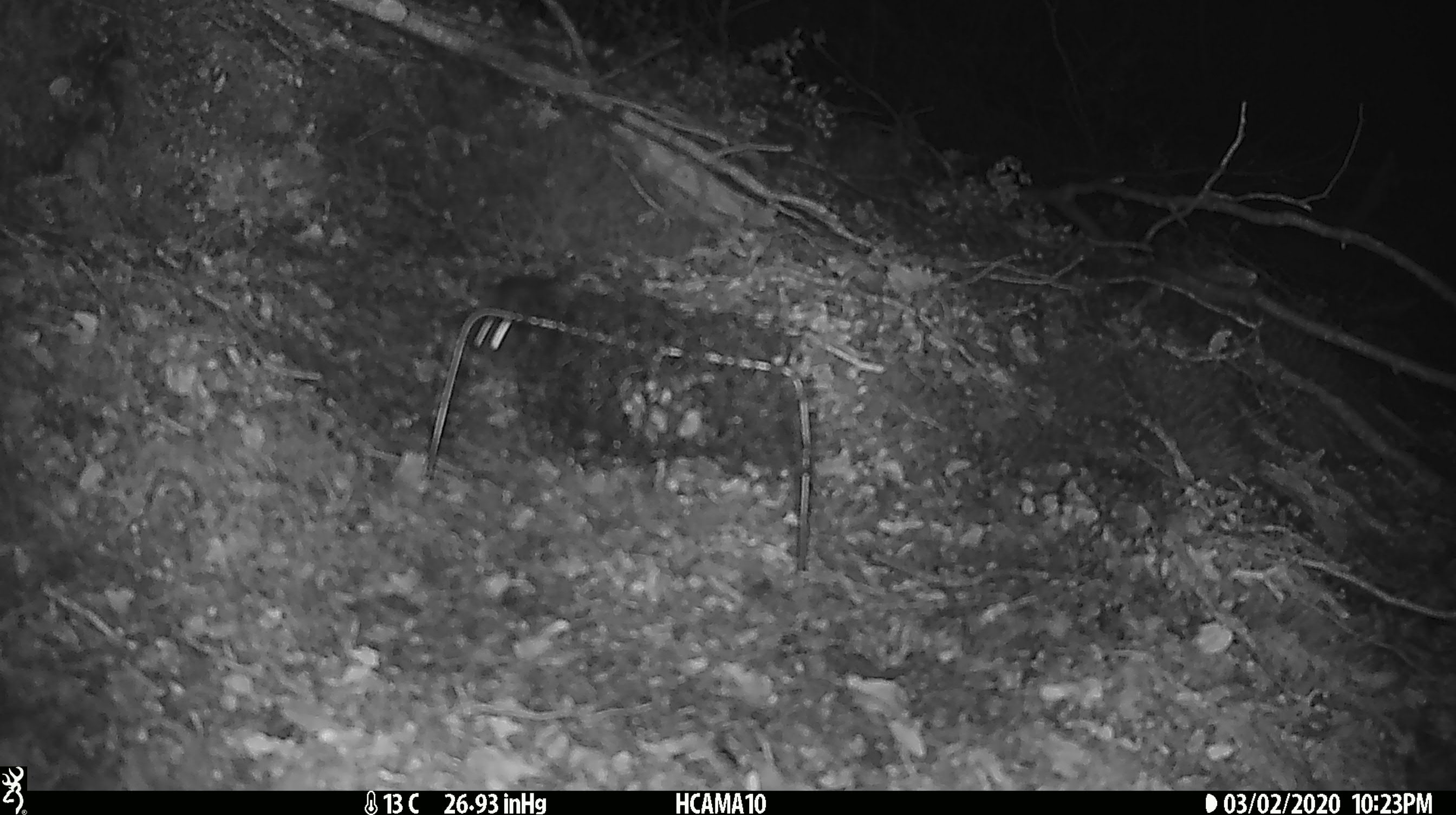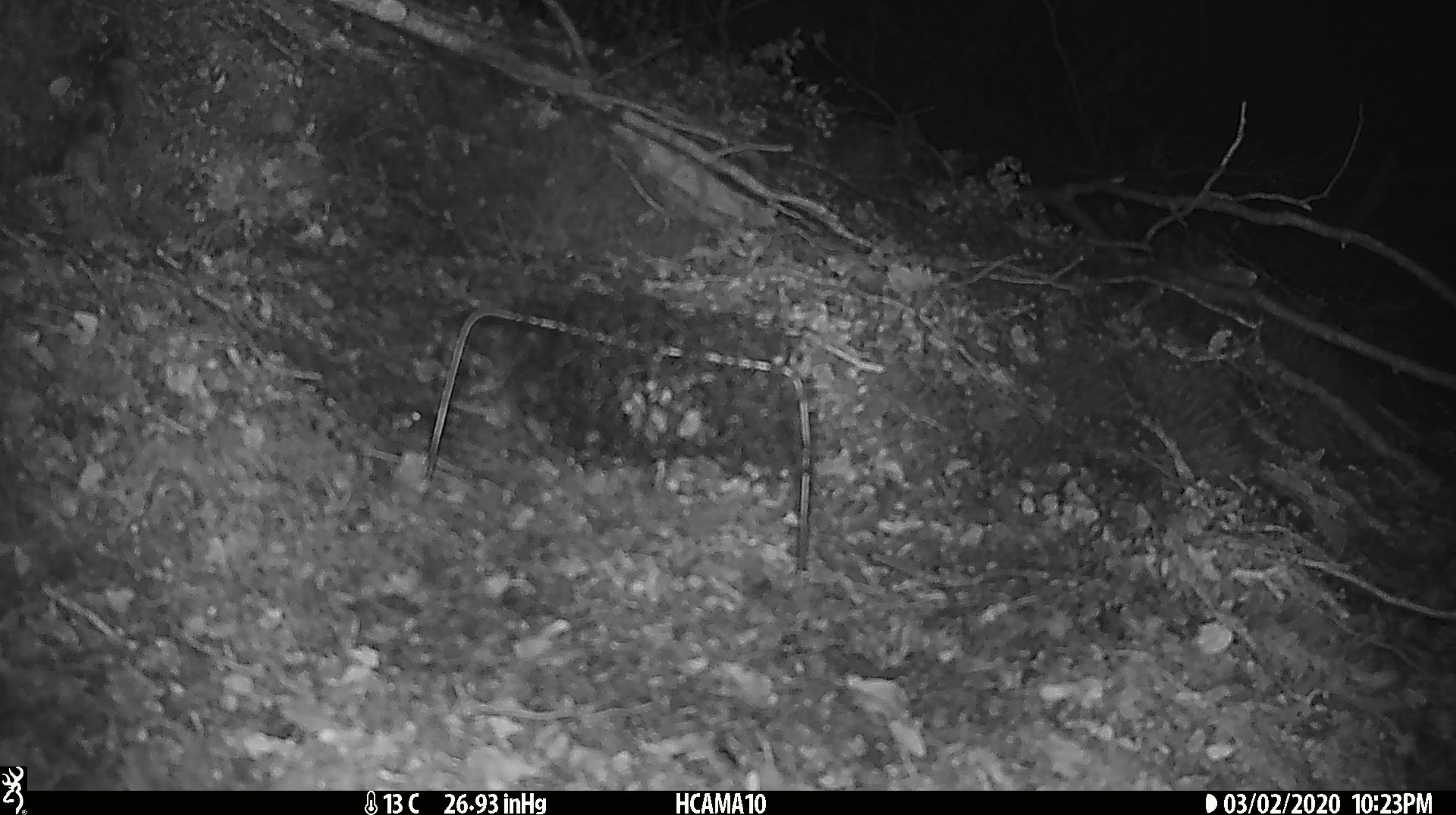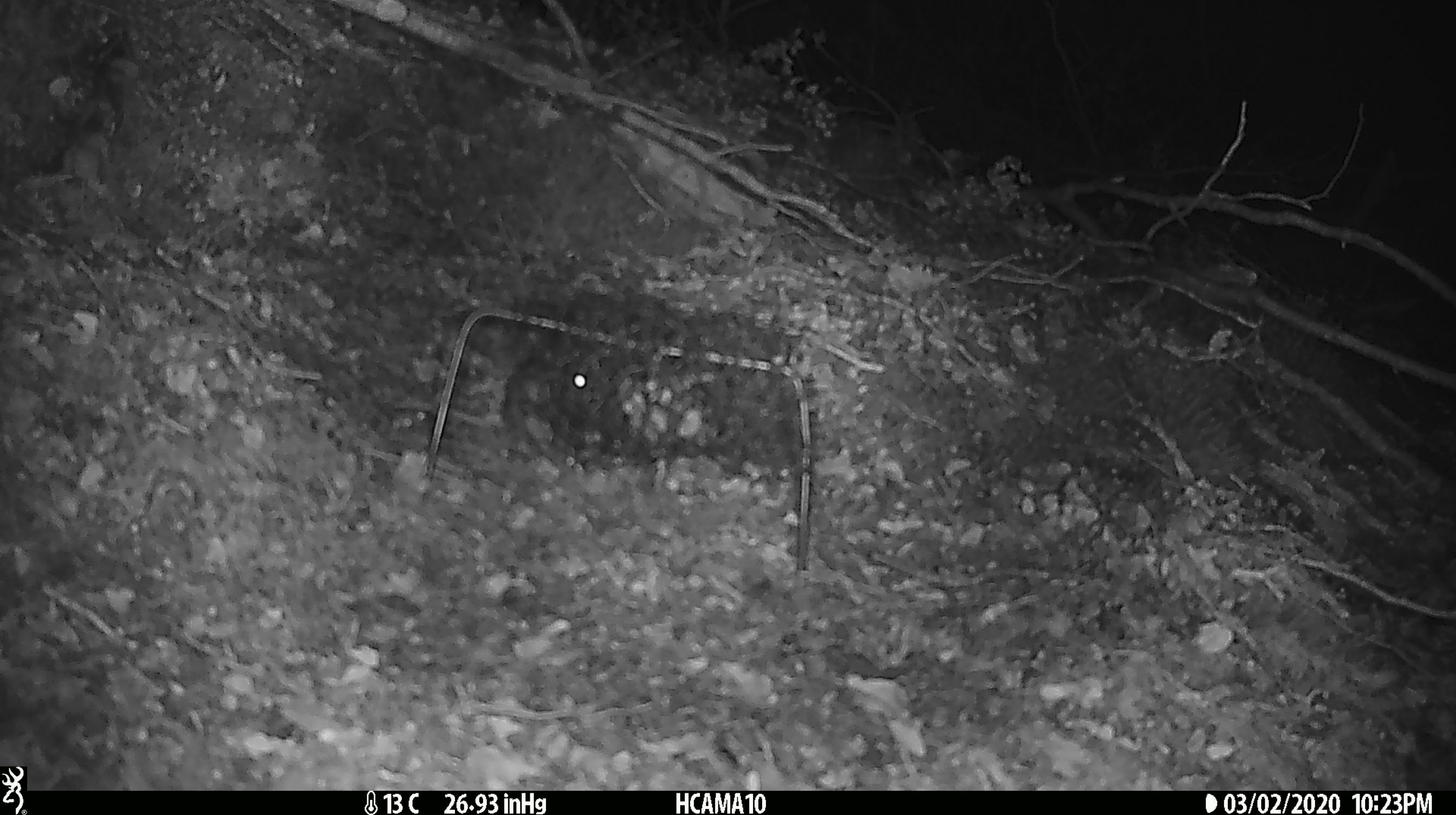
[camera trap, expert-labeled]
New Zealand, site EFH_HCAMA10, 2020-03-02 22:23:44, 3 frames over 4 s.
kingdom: Animalia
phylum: Chordata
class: Mammalia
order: Rodentia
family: Muridae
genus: Mus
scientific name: Mus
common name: mouse